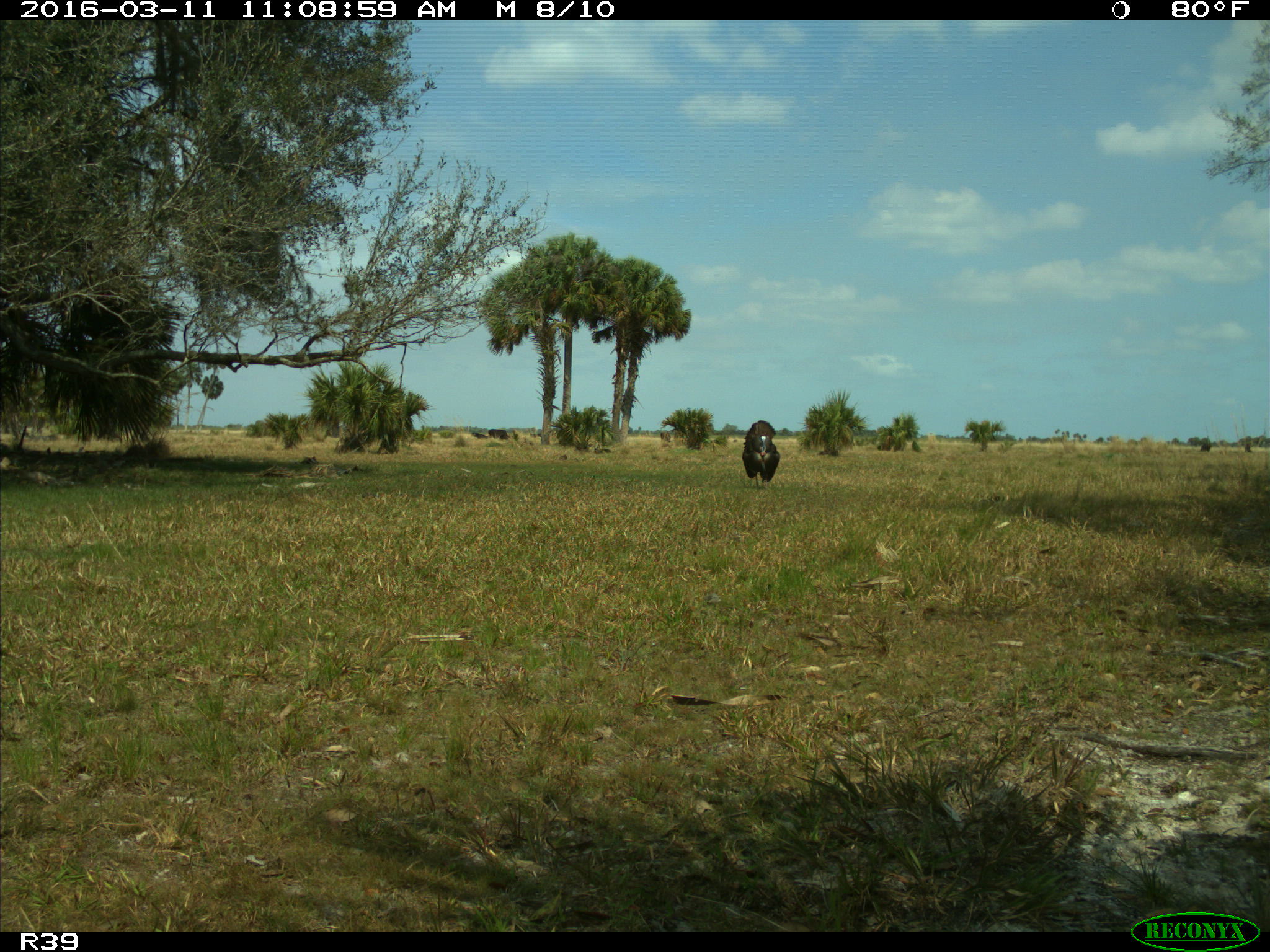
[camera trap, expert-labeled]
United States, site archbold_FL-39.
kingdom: Animalia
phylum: Chordata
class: Aves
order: Galliformes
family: Phasianidae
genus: Meleagris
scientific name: Meleagris gallopavo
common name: wild turkey